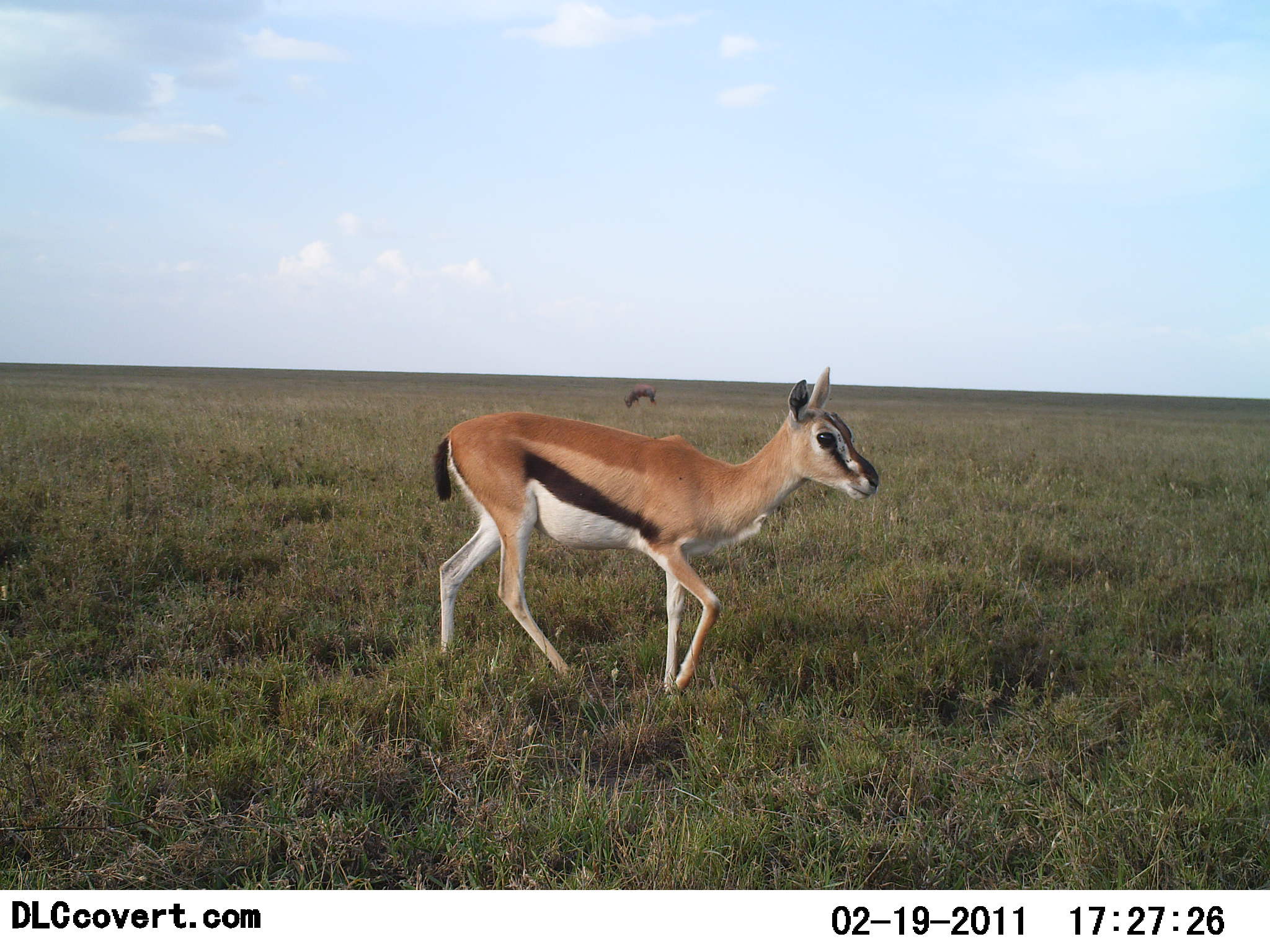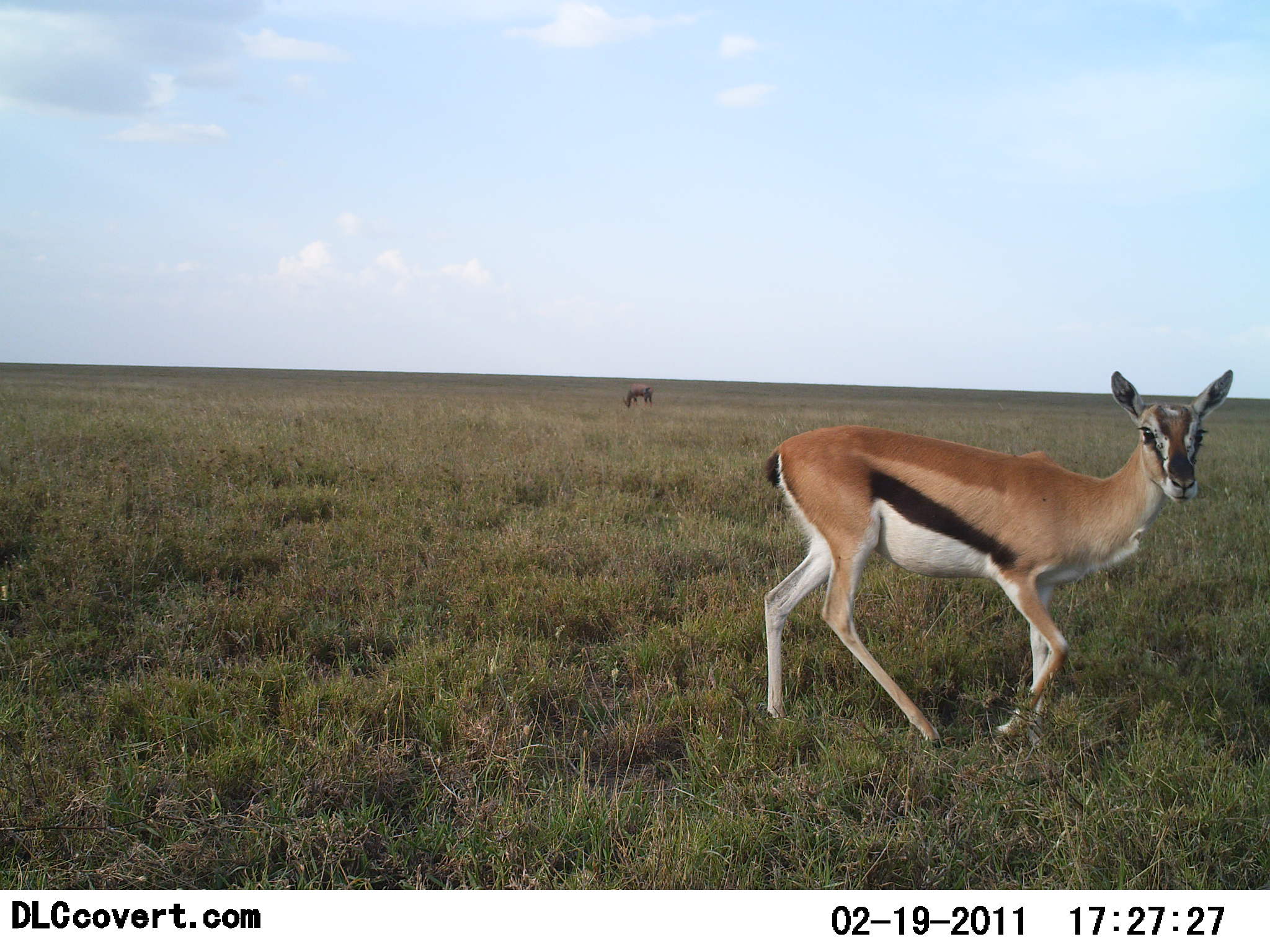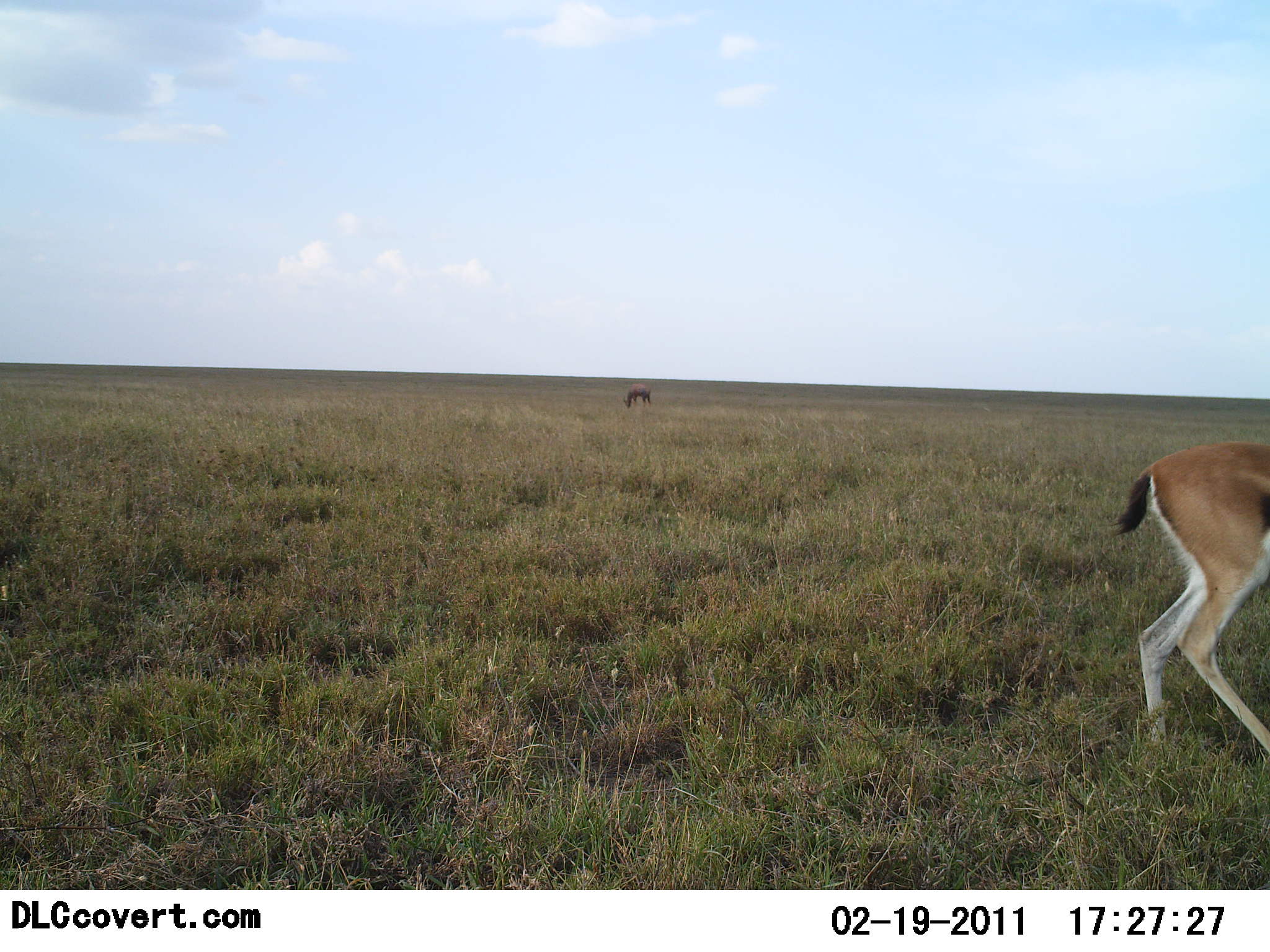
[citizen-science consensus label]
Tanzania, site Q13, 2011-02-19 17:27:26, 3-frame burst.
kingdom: Animalia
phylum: Chordata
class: Mammalia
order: Artiodactyla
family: Bovidae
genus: Eudorcas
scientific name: Eudorcas thomsonii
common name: thomson's gazelle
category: gazellethomsons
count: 1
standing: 8%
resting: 0%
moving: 100%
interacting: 0%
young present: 0%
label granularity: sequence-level